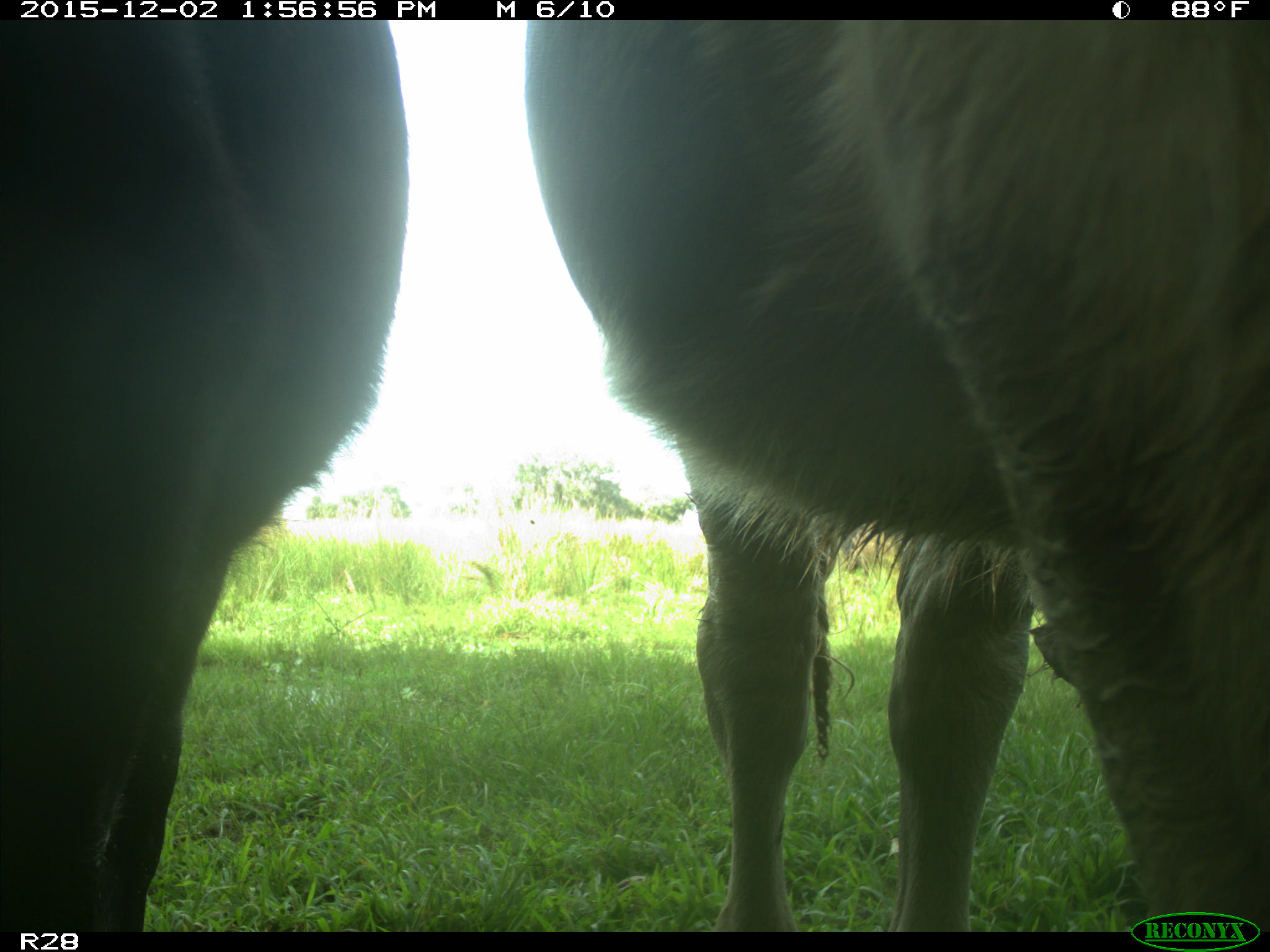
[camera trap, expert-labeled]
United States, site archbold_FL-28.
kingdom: Animalia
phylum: Chordata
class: Mammalia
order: Artiodactyla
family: Bovidae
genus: Bos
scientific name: Bos taurus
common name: domestic cow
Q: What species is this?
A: Bos taurus (domestic cow).